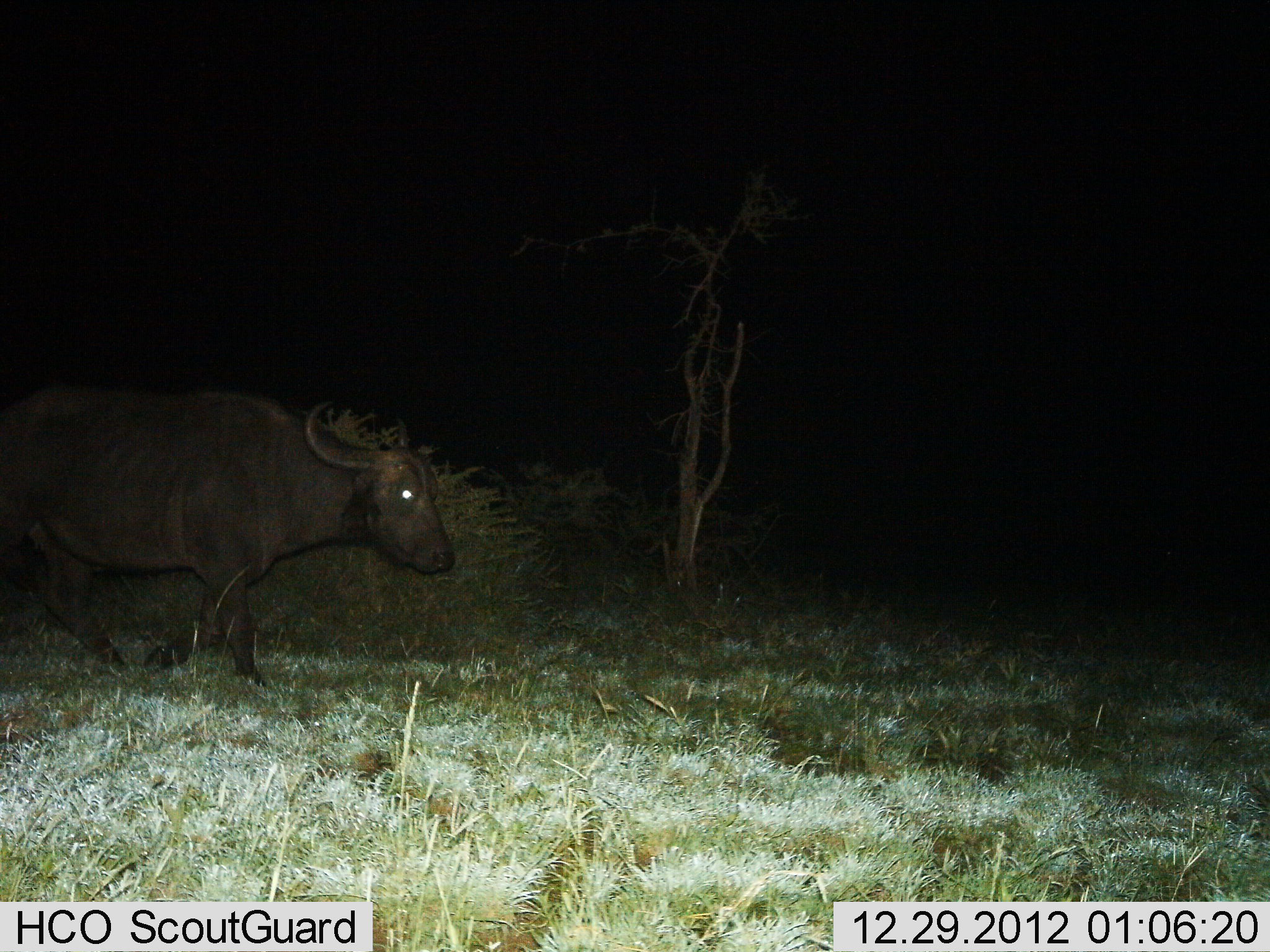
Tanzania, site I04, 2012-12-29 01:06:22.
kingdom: Animalia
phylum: Chordata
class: Mammalia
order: Artiodactyla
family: Bovidae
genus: Syncerus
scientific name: Syncerus caffer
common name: cape buffalo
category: buffalo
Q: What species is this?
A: Buffalo (cape buffalo) (Syncerus caffer).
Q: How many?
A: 1.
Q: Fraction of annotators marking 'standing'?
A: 6%.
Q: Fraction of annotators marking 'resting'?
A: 0%.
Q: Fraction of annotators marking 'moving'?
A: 94%.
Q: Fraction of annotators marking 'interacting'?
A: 0%.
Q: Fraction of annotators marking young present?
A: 0%.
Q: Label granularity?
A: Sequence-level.